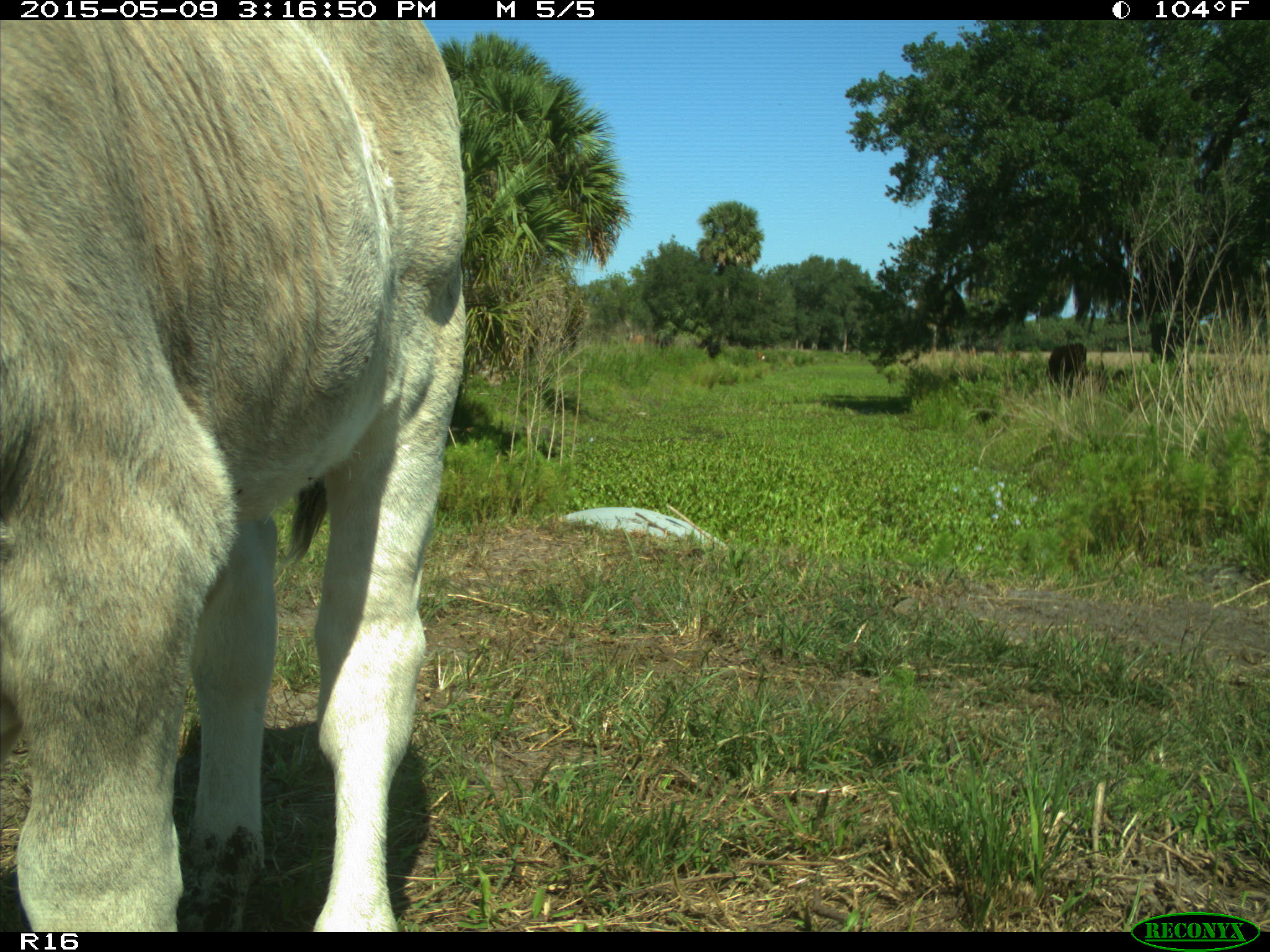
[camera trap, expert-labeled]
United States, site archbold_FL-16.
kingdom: Animalia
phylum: Chordata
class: Mammalia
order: Artiodactyla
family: Bovidae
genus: Bos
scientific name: Bos taurus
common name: domestic cow